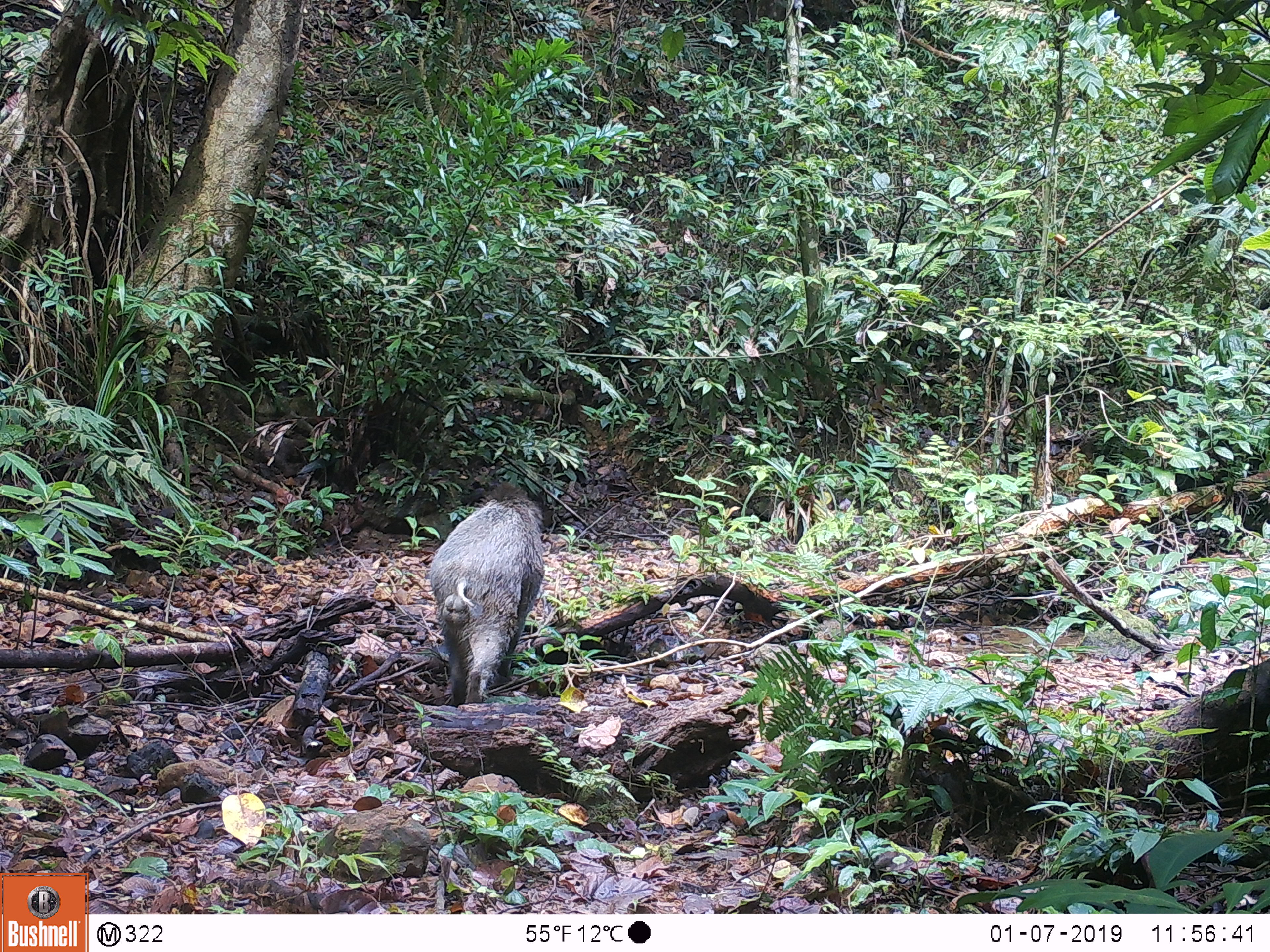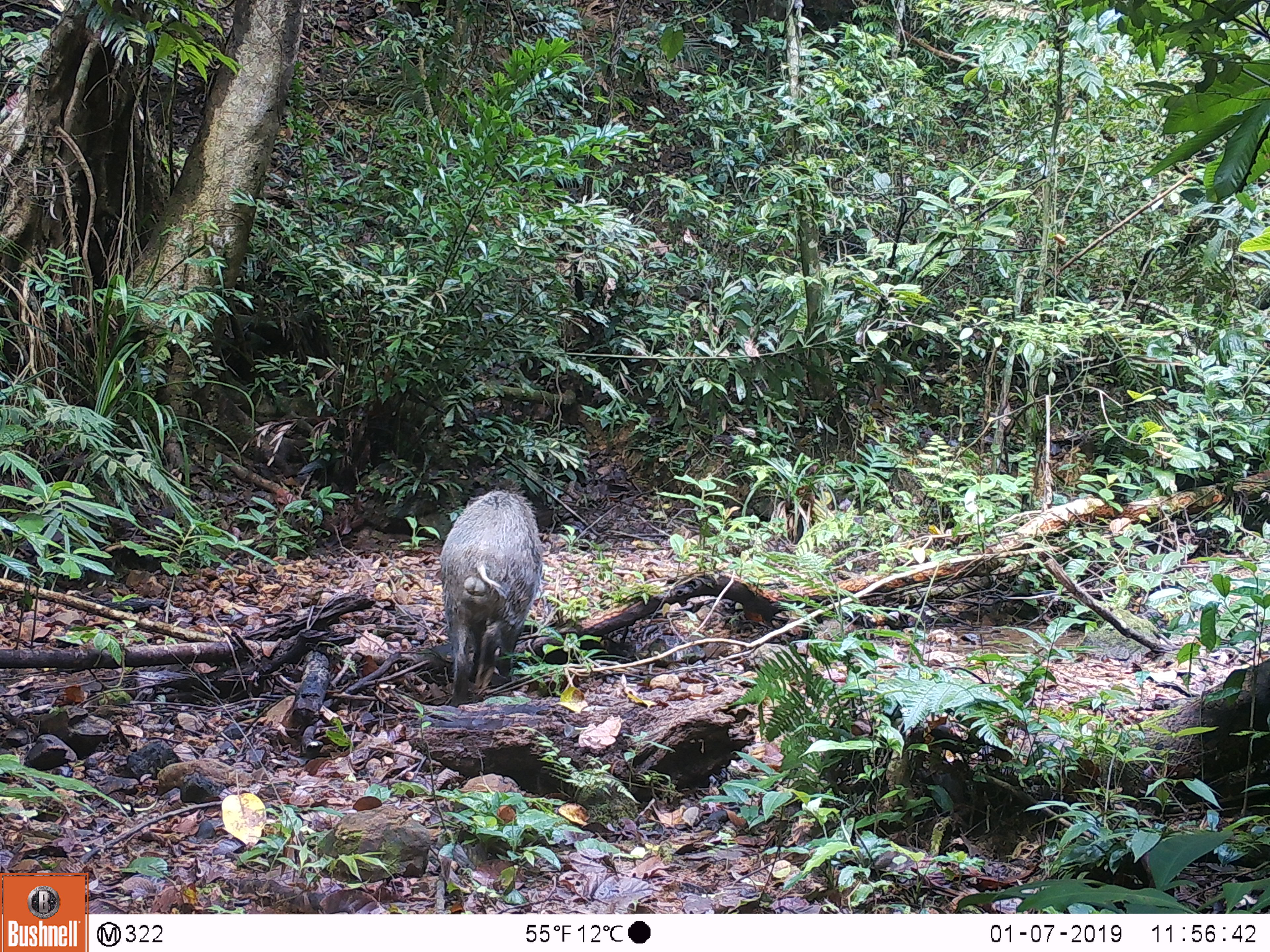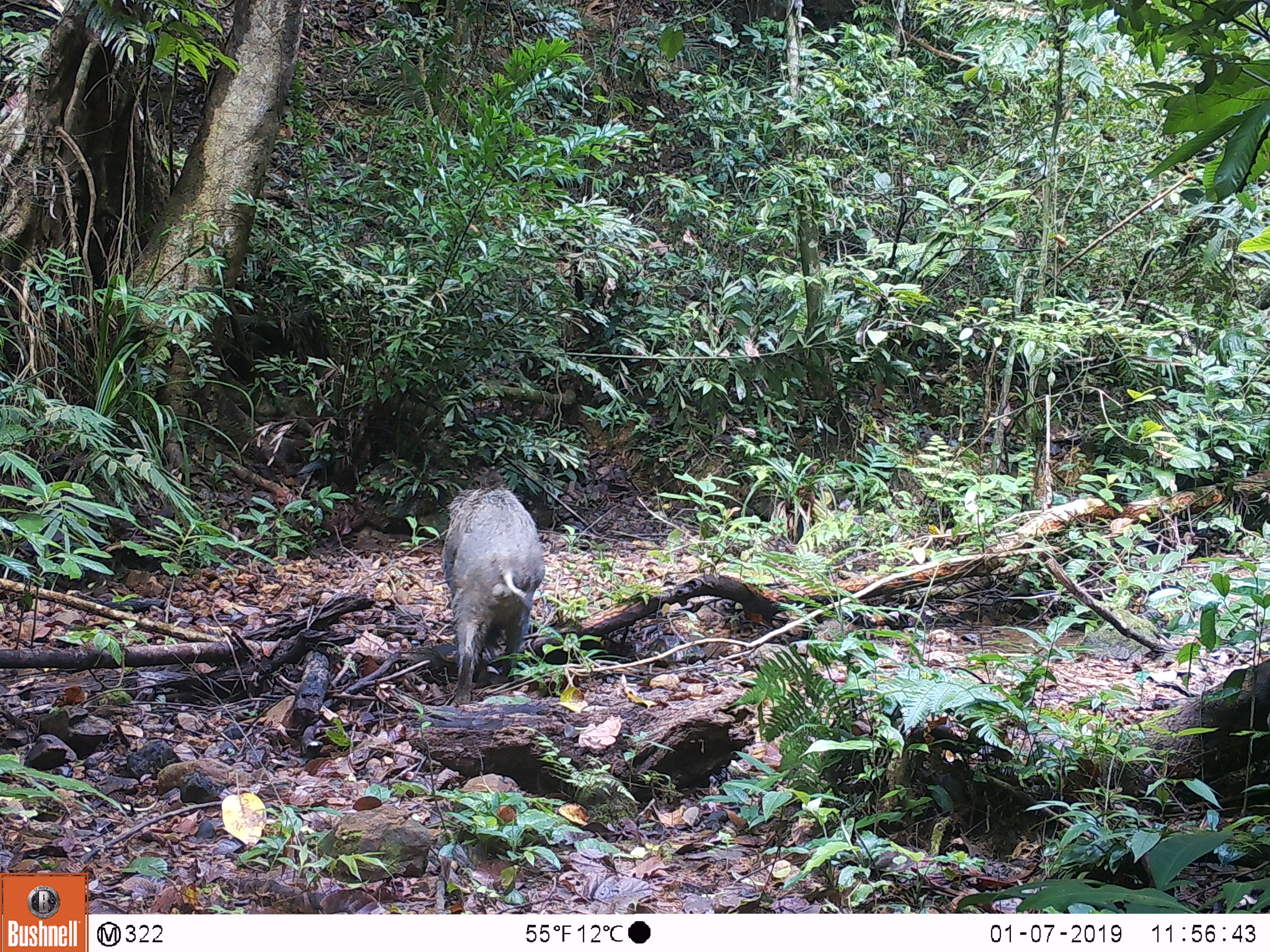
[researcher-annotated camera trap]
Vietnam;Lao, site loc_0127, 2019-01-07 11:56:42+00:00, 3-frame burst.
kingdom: Animalia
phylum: Chordata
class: Mammalia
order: Artiodactyla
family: Suidae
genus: Sus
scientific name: Sus scrofa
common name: eurasian wild pig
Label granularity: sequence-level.